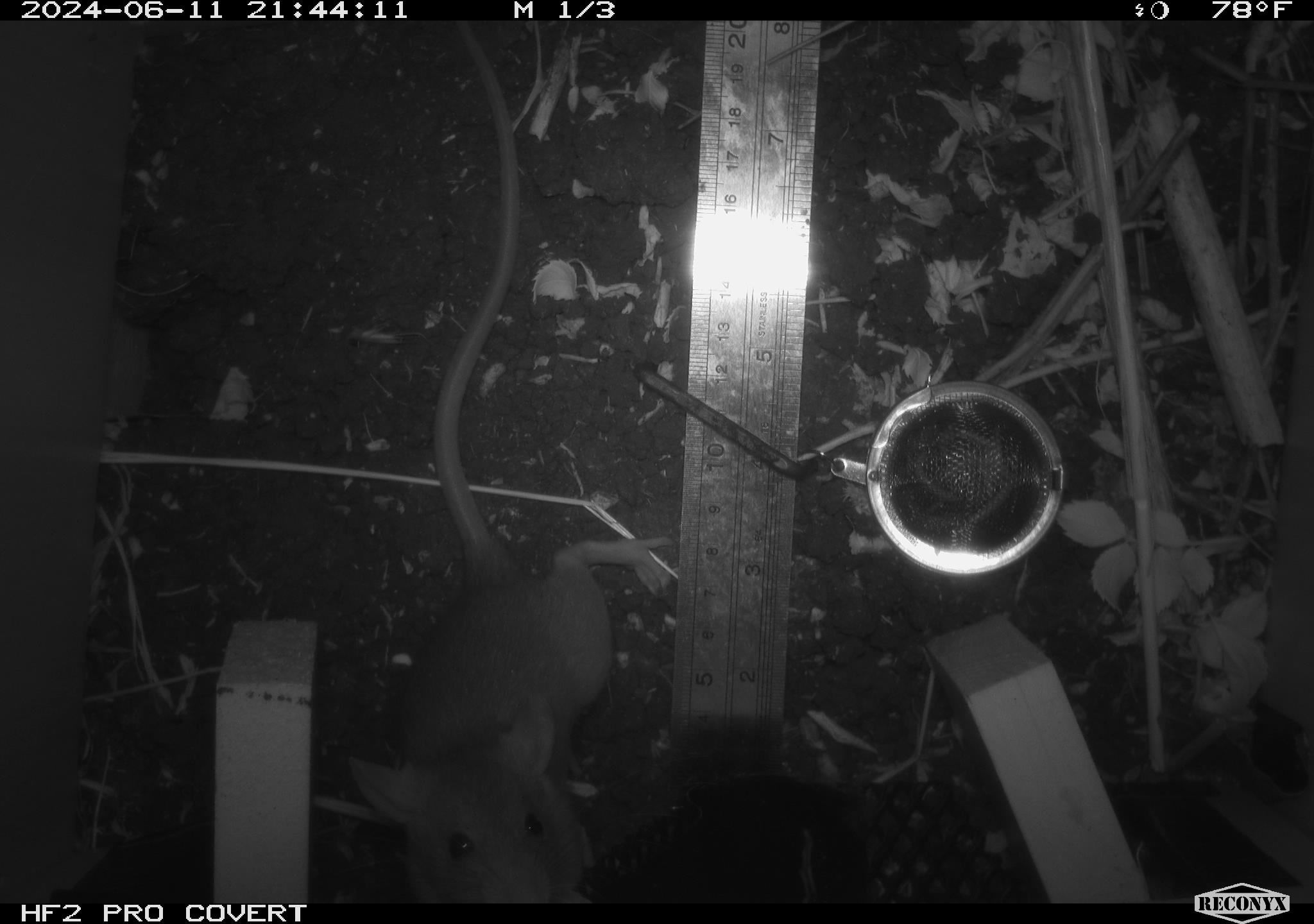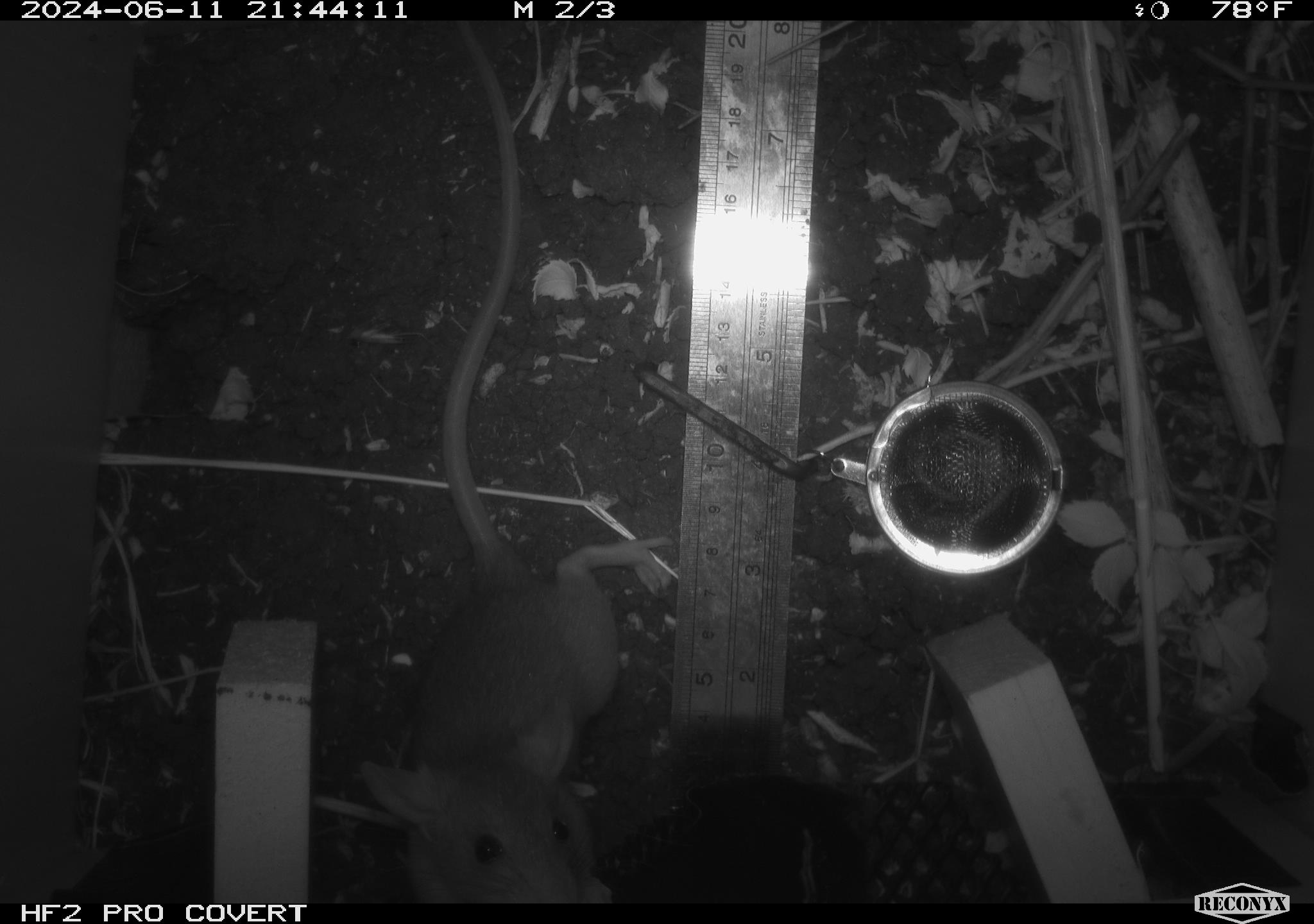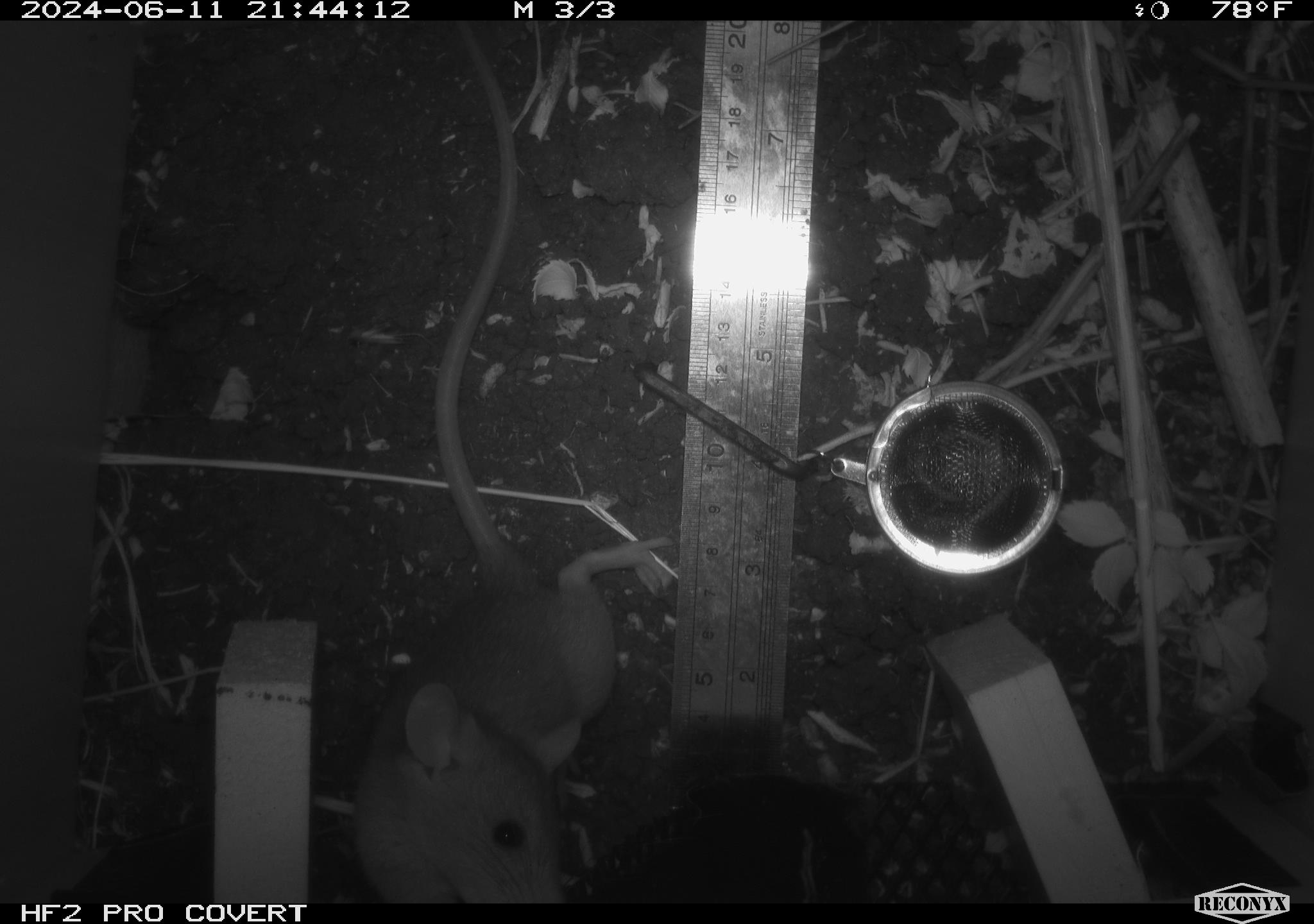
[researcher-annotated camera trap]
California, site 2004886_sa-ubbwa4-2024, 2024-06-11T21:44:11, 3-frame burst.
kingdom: Animalia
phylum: Chordata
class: Mammalia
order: Rodentia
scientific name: Rodentia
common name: woodrat or rat or mouse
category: woodrat or rat or mouse species